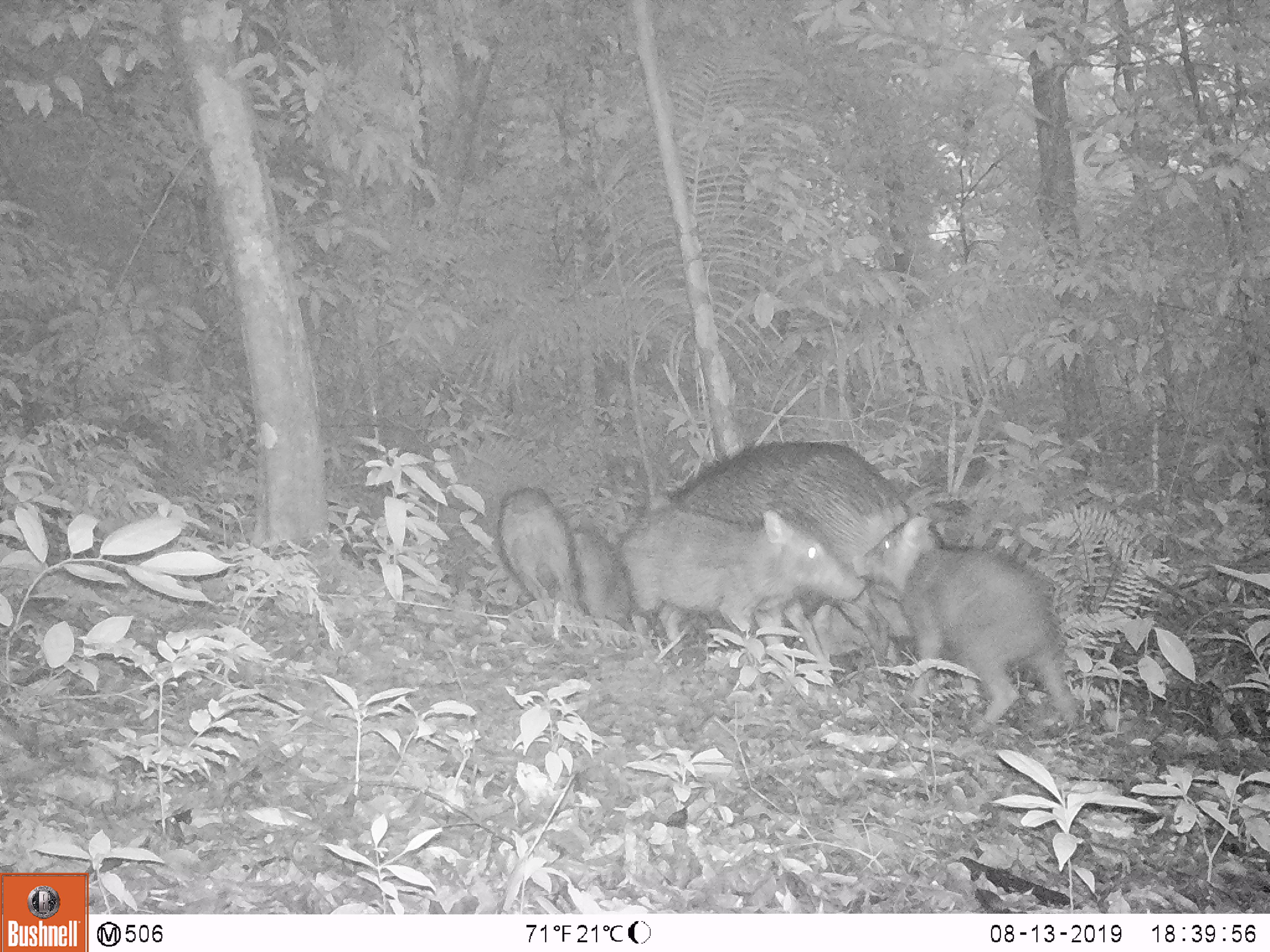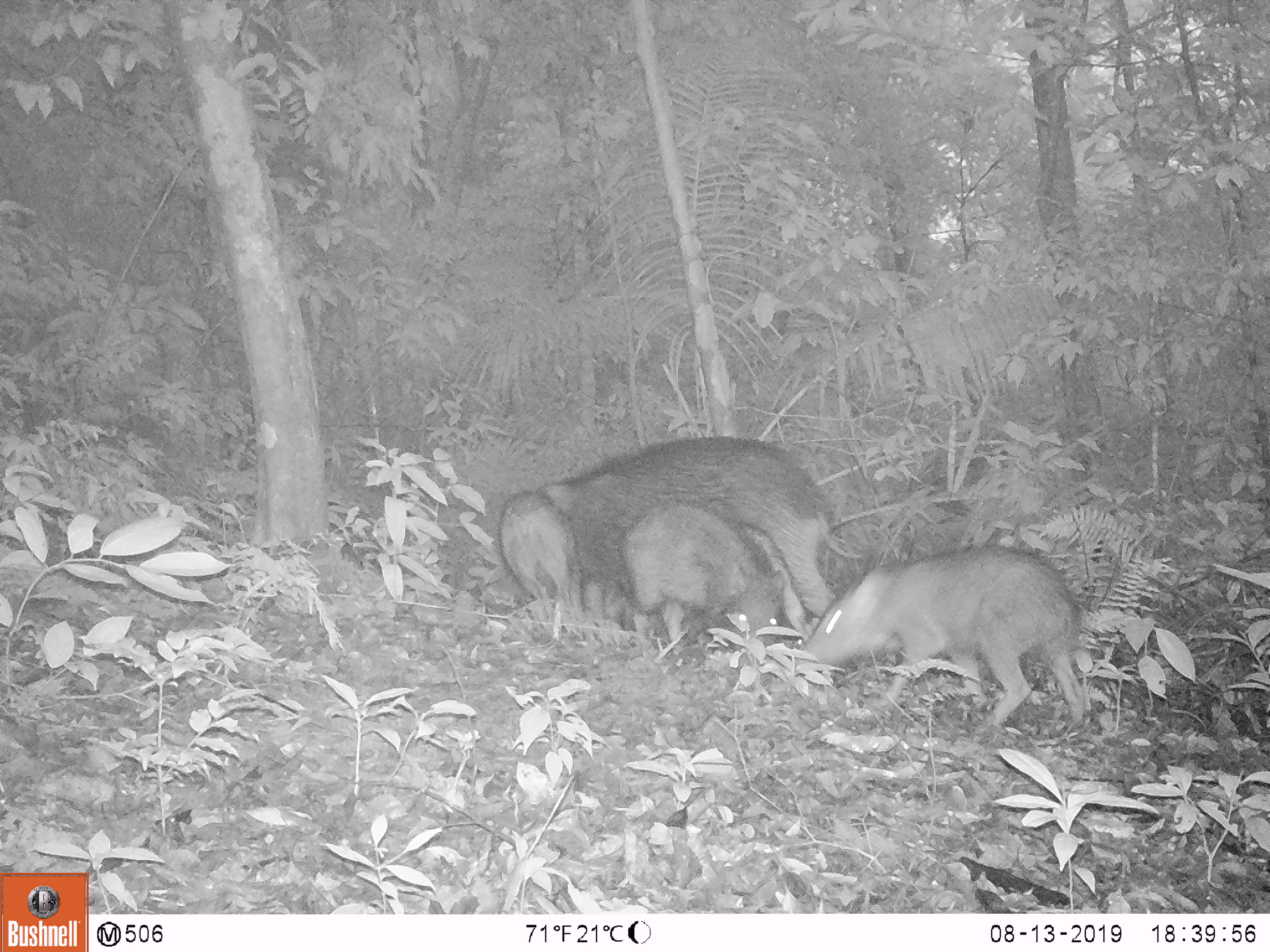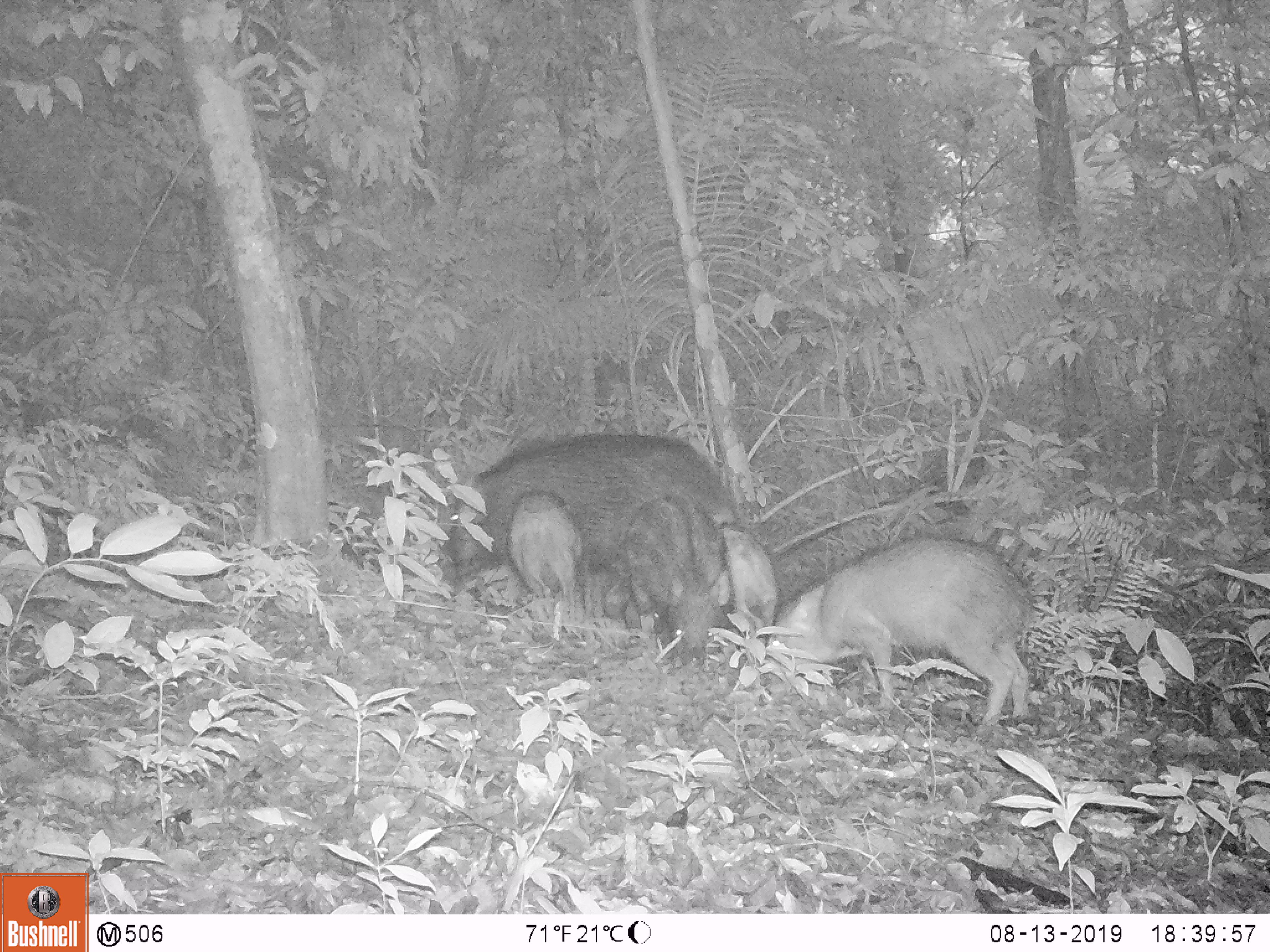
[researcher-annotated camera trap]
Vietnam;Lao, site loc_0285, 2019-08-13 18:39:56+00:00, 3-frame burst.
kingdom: Animalia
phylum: Chordata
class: Mammalia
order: Artiodactyla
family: Suidae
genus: Sus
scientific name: Sus scrofa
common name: eurasian wild pig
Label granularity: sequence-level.